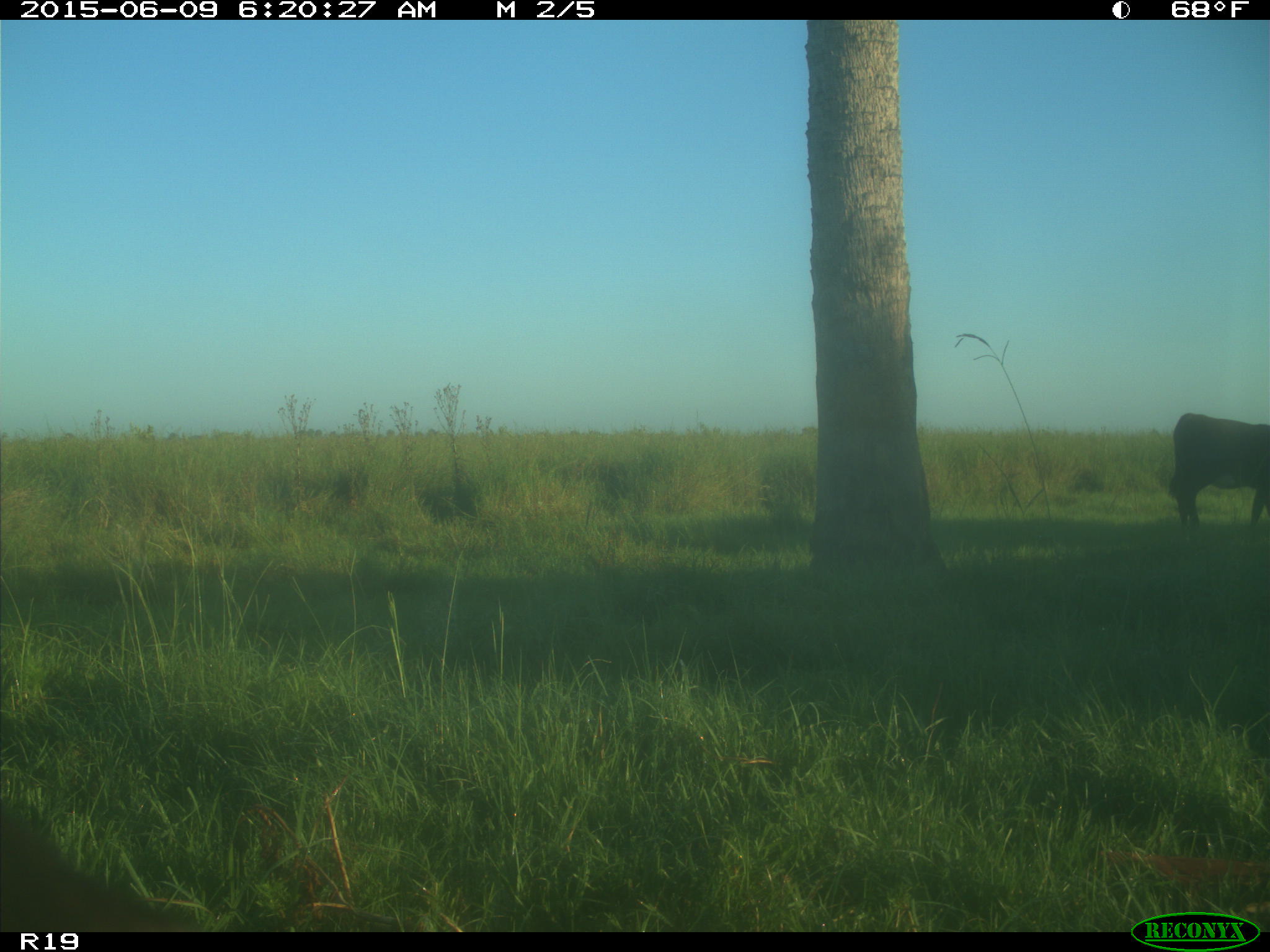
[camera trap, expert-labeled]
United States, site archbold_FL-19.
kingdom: Animalia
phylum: Chordata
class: Mammalia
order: Artiodactyla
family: Bovidae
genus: Bos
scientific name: Bos taurus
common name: domestic cow